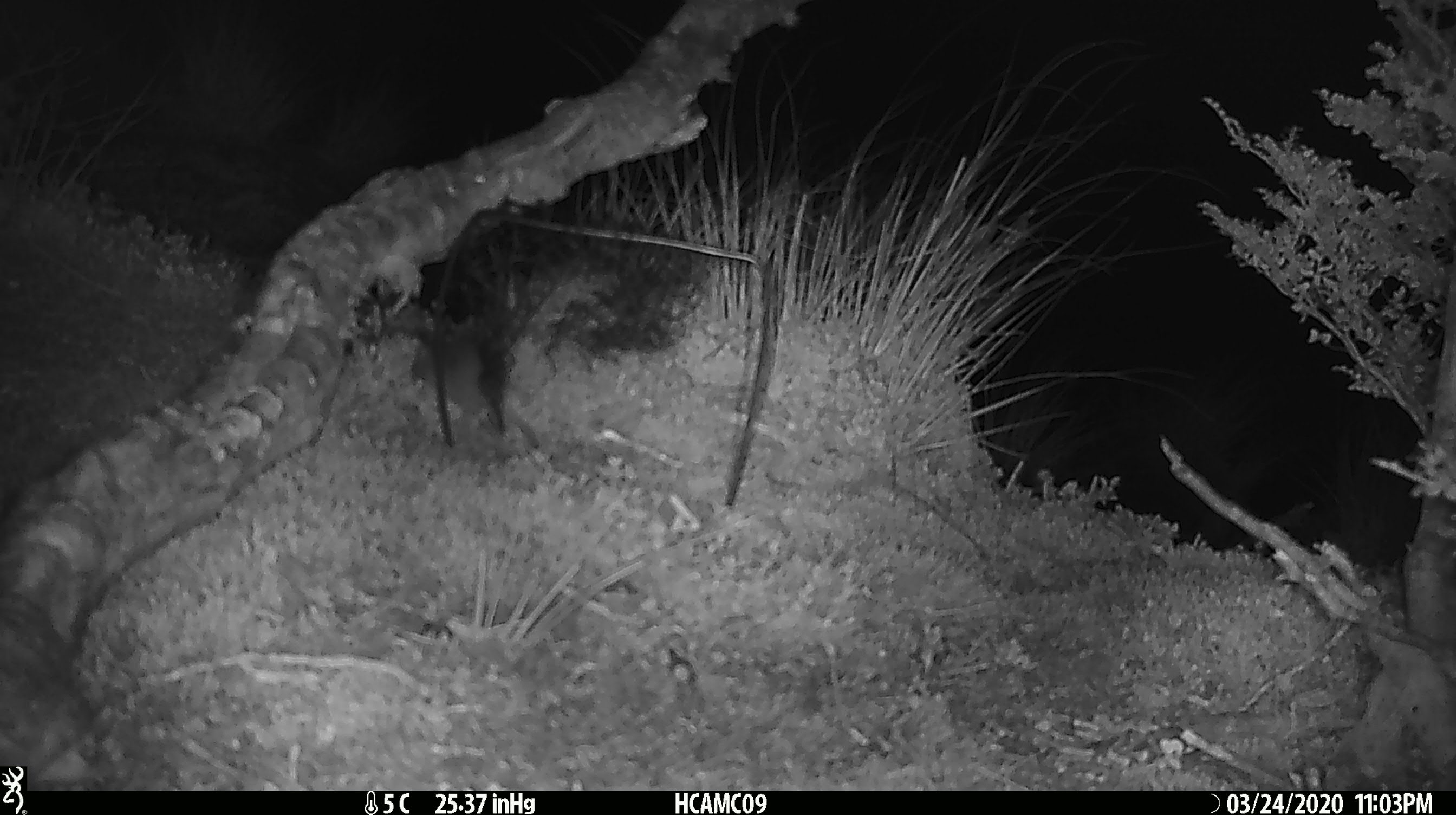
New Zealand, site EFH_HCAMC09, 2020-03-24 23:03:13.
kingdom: Animalia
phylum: Chordata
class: Mammalia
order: Rodentia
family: Muridae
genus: Mus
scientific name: Mus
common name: mouse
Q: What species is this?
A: Mouse (Mus).